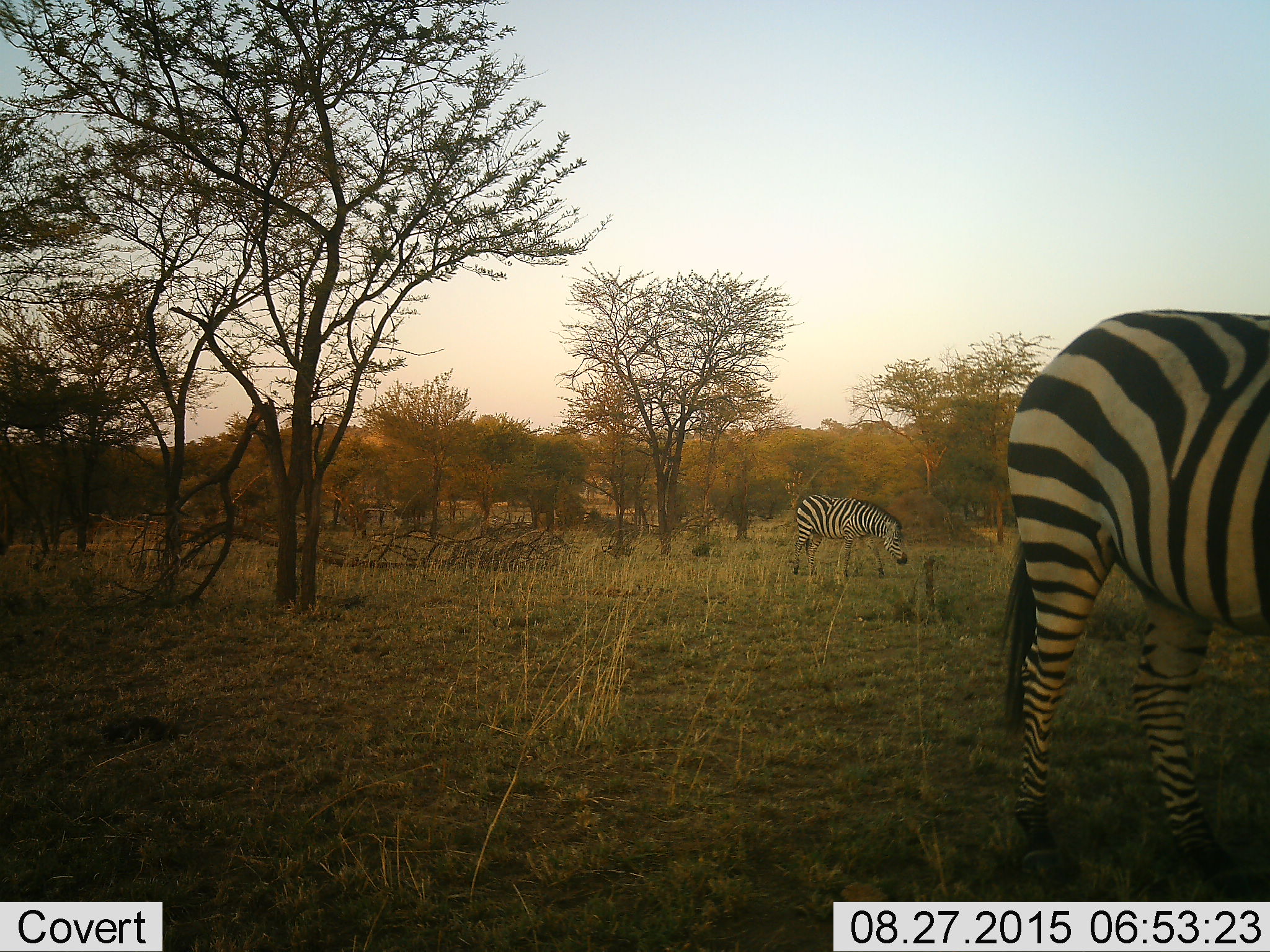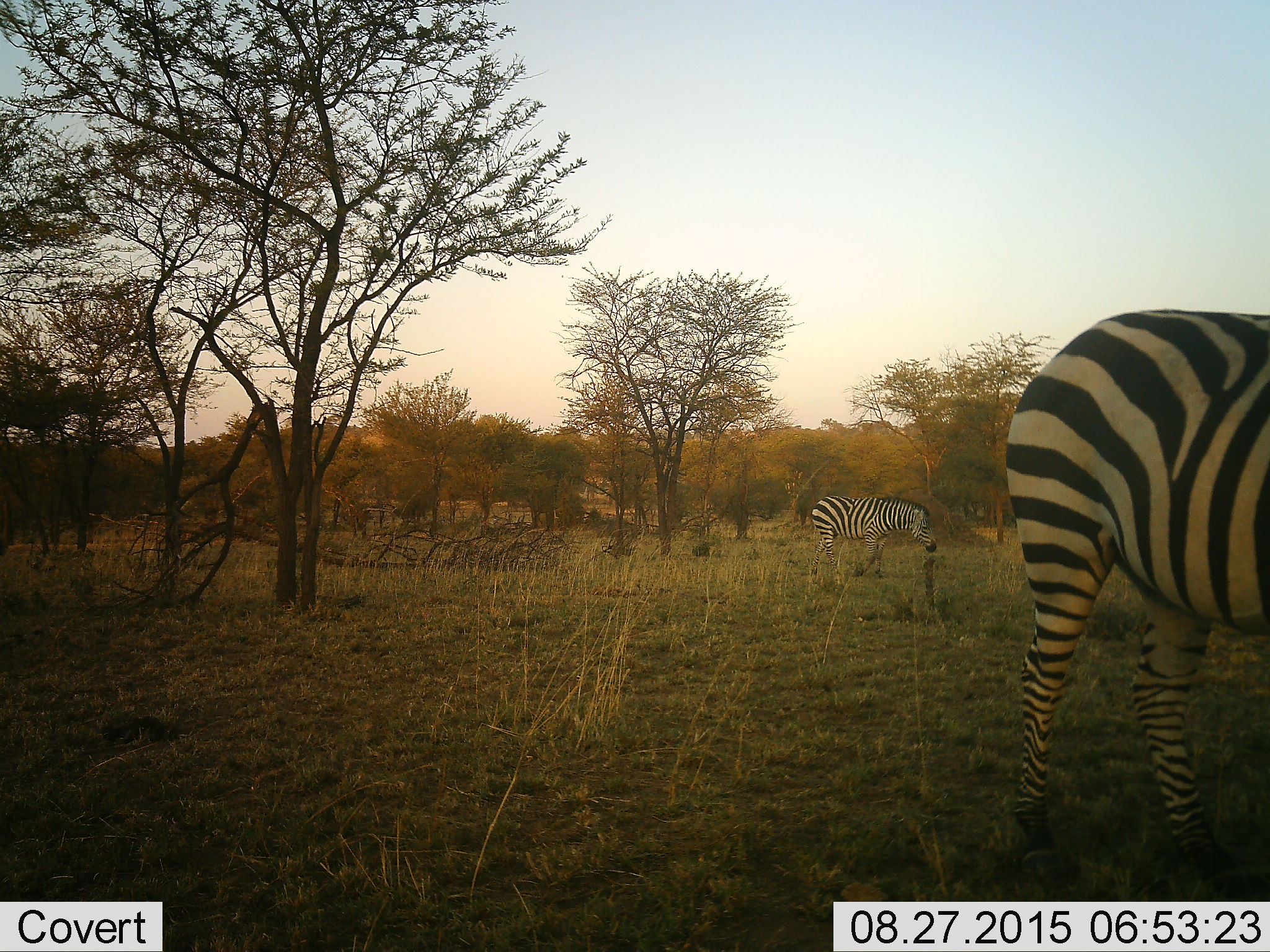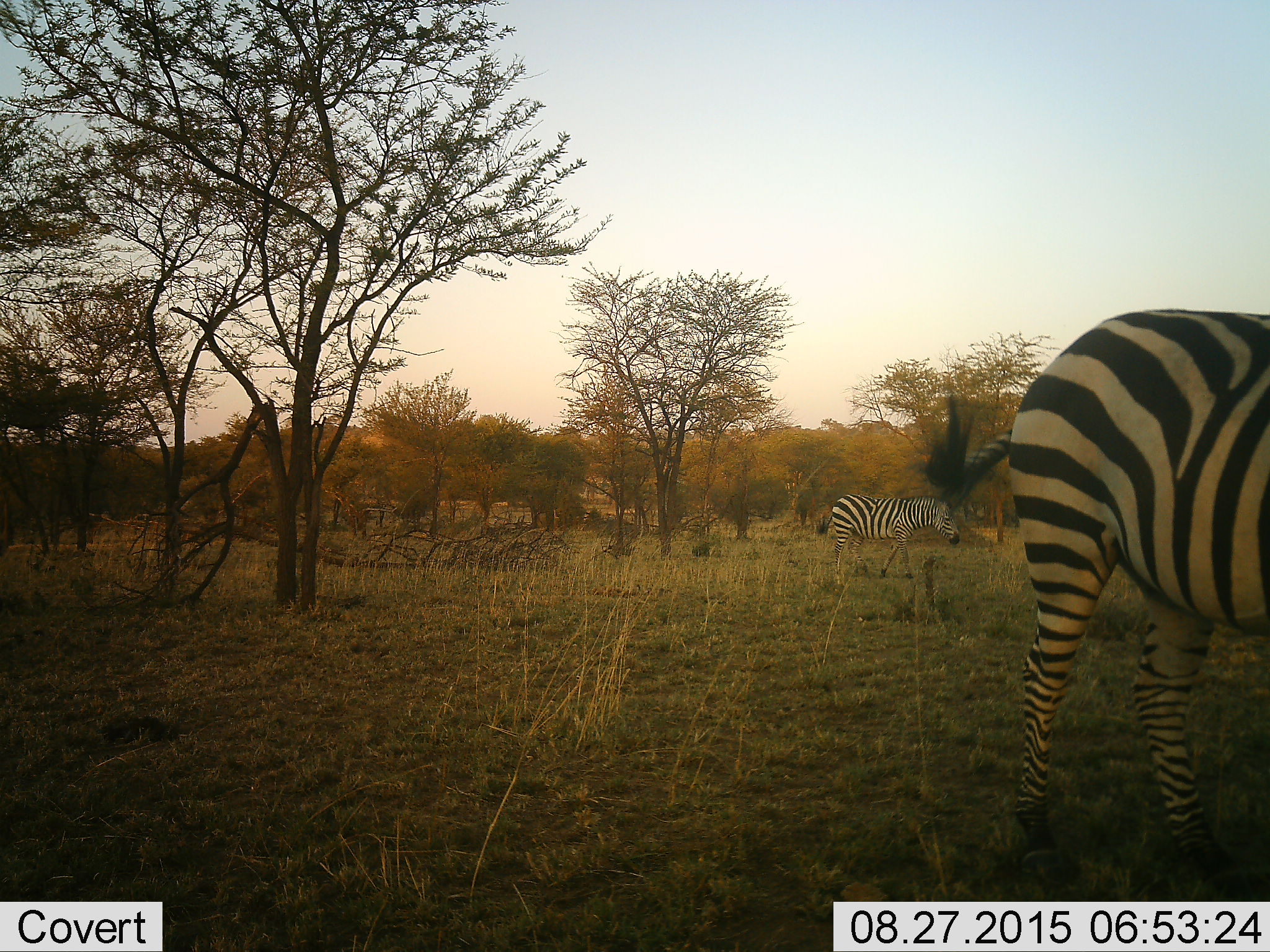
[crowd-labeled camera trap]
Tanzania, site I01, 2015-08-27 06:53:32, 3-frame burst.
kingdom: Animalia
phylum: Chordata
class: Mammalia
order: Perissodactyla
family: Equidae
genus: Equus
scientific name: Equus quagga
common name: plains zebra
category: zebra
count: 2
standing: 50%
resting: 0%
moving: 50%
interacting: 0%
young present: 0%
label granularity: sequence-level